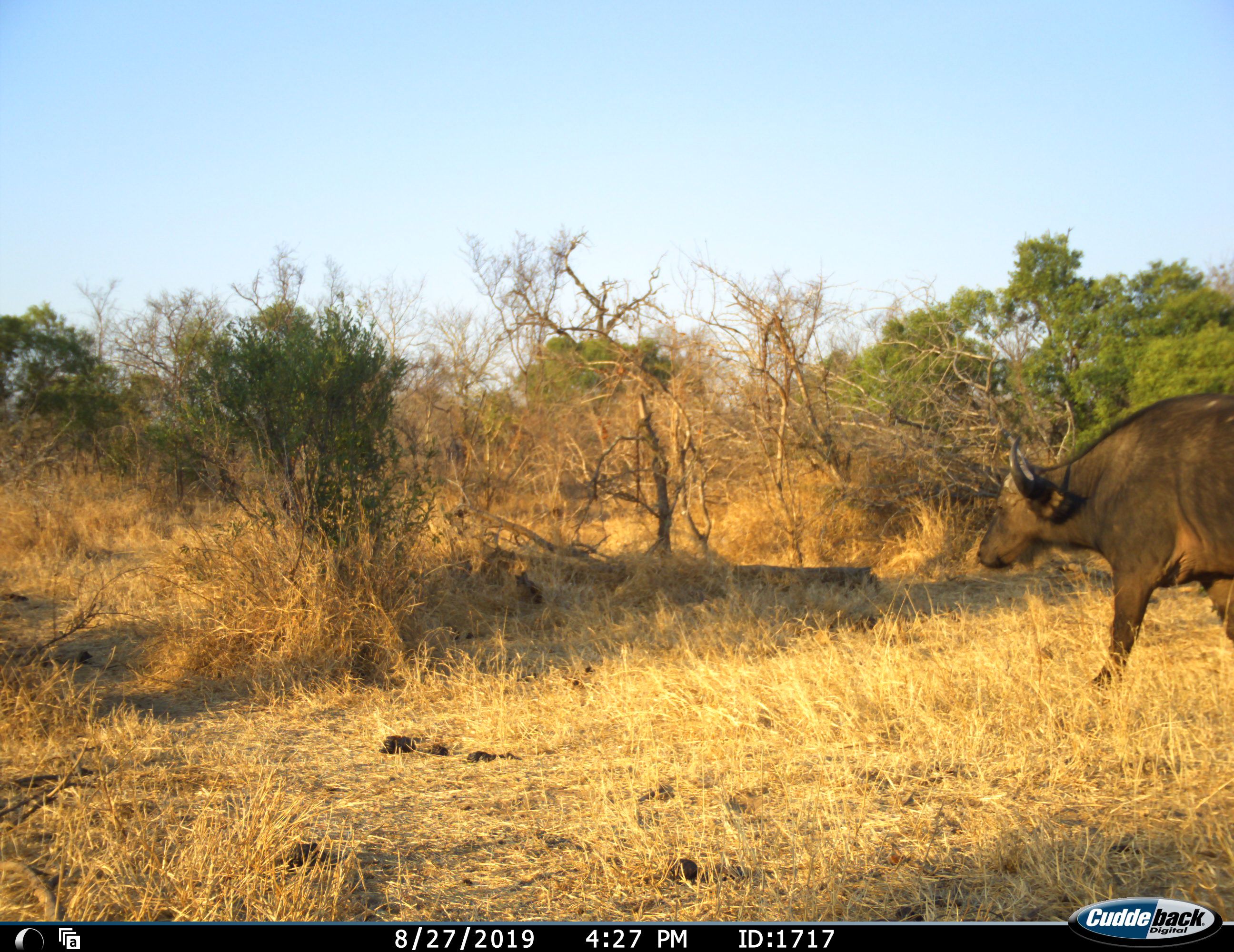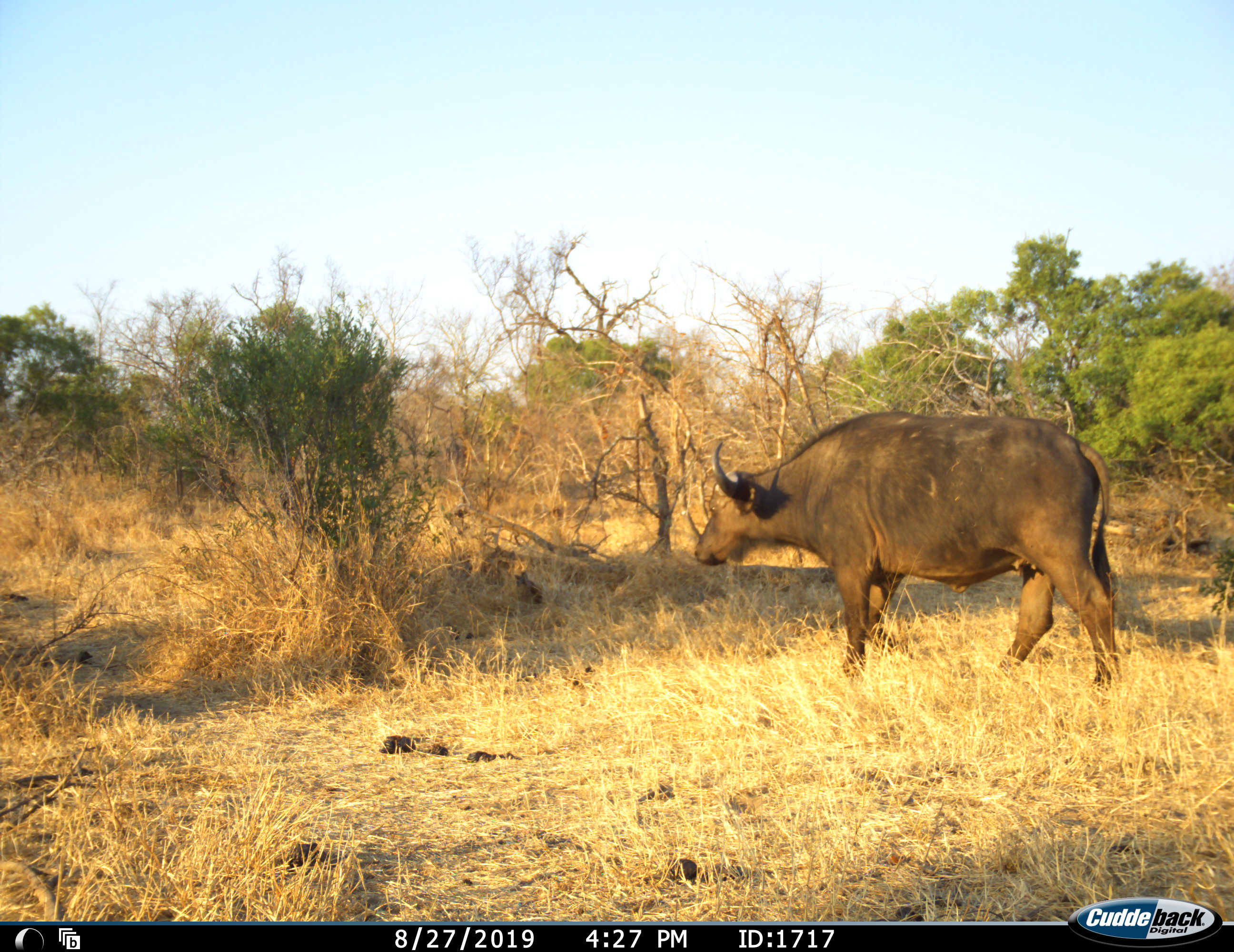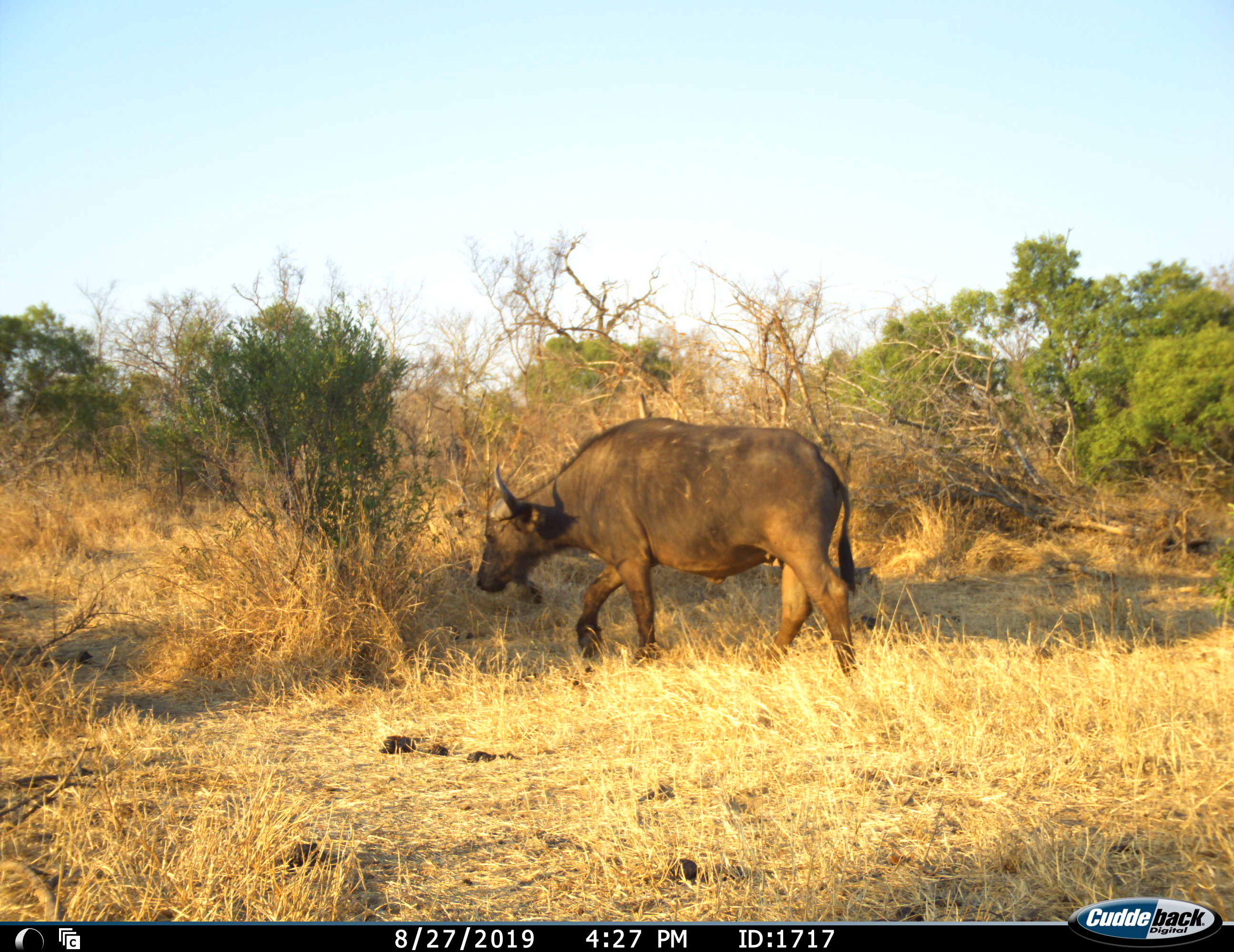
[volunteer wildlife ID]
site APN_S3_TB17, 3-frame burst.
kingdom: Animalia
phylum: Chordata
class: Mammalia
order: Artiodactyla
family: Bovidae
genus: Syncerus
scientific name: Syncerus caffer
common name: african buffalo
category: buffalo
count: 1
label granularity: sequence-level